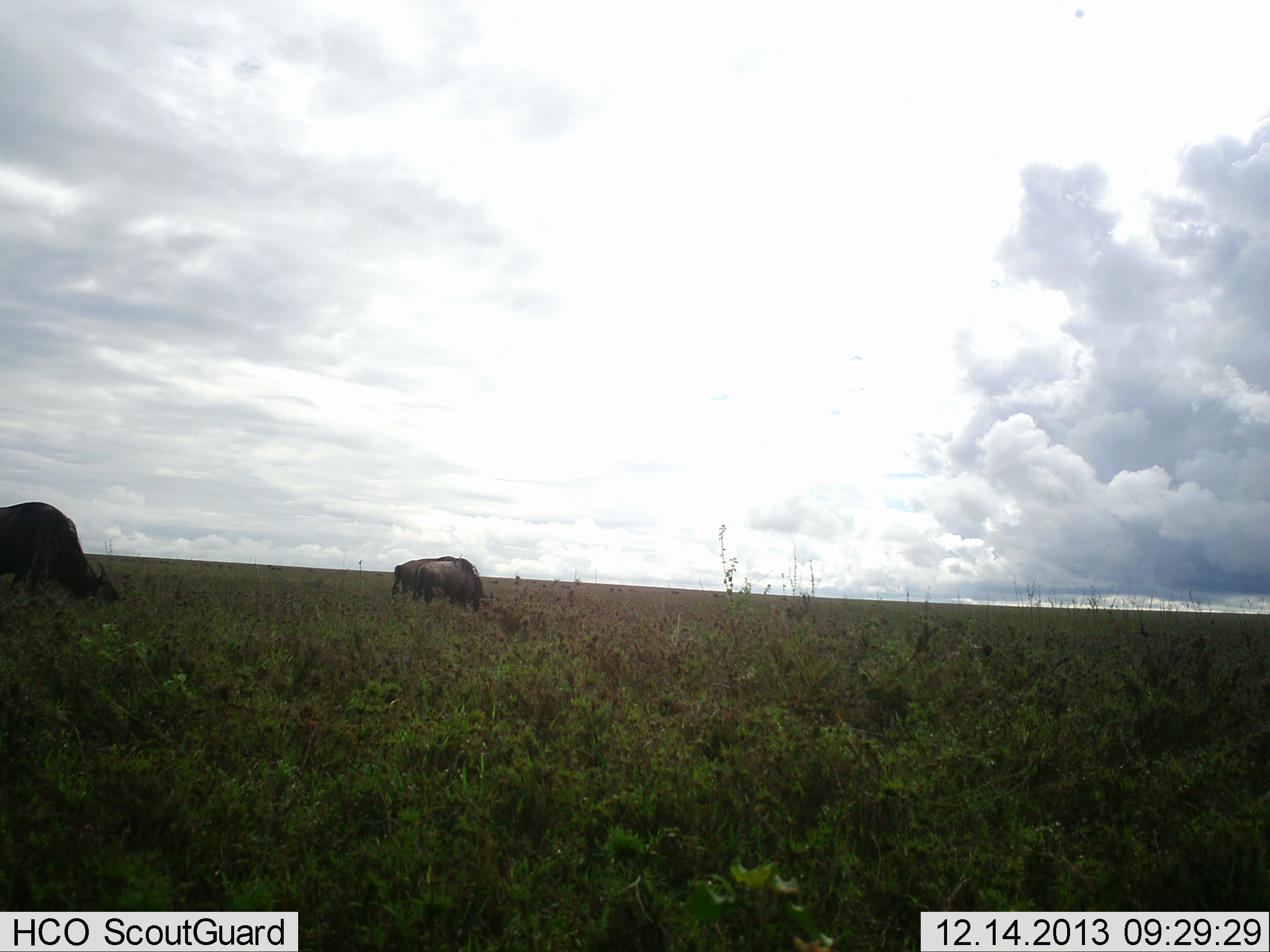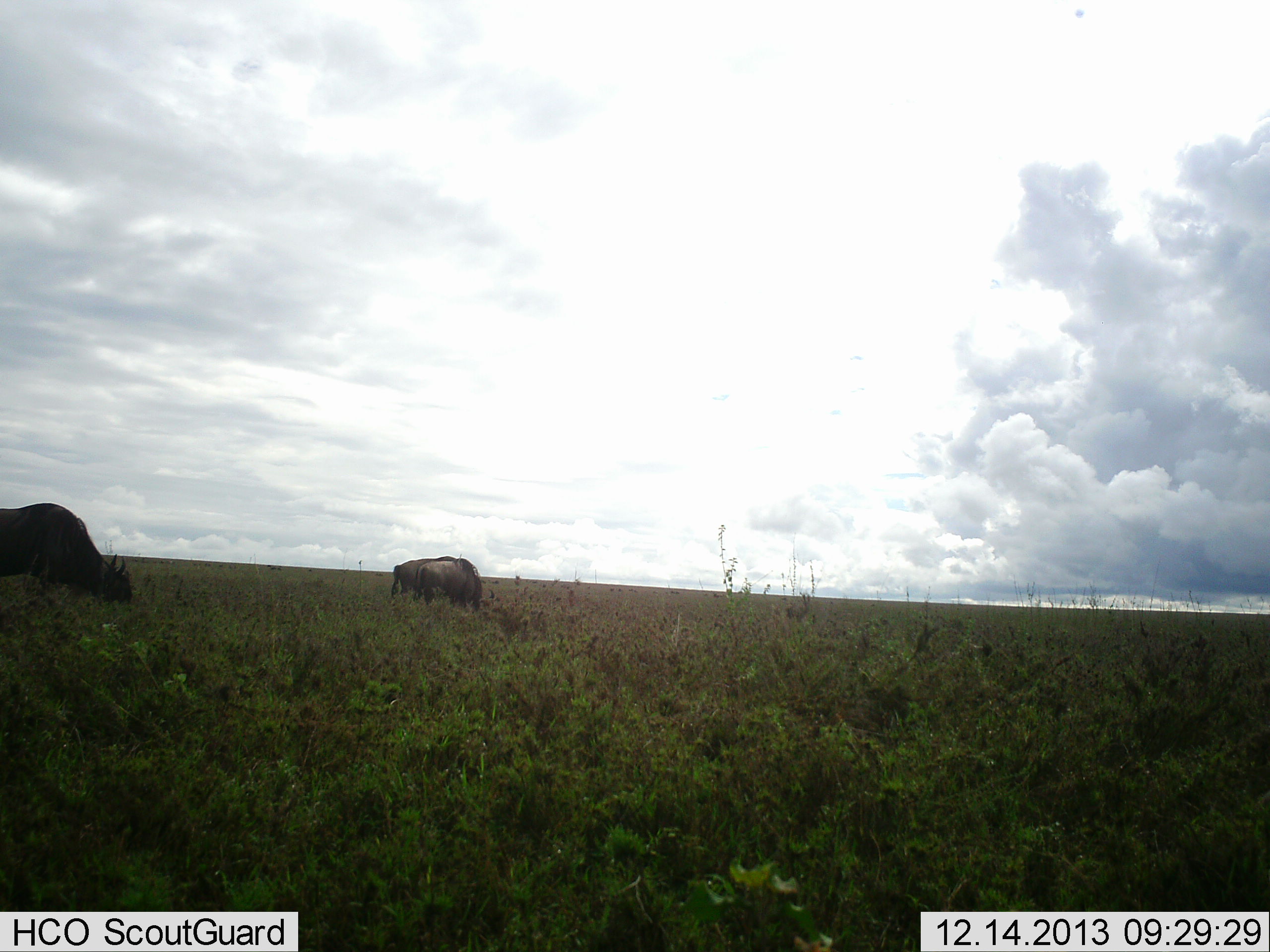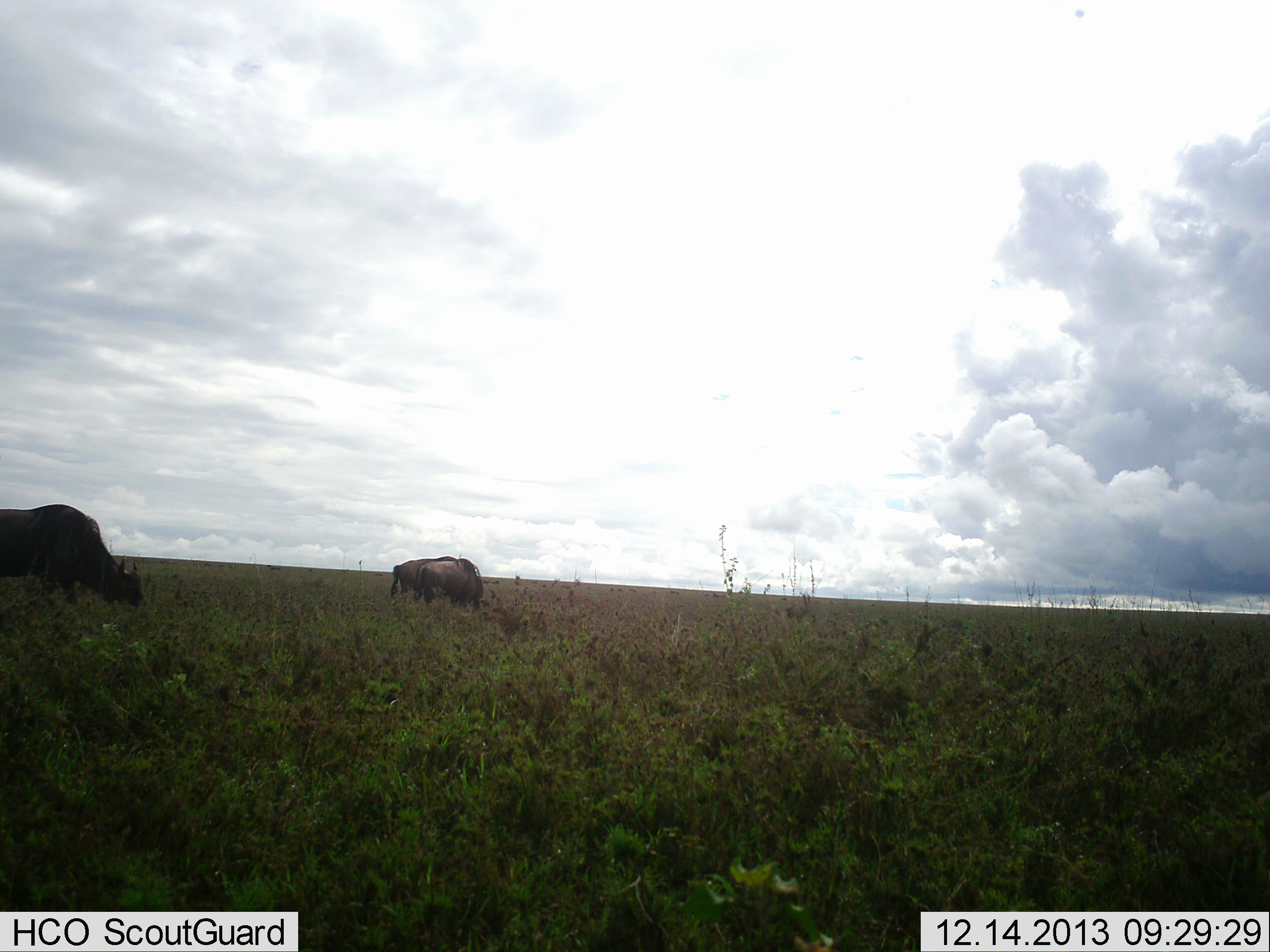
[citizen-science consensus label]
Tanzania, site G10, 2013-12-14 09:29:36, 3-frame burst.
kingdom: Animalia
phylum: Chordata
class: Mammalia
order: Artiodactyla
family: Bovidae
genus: Connochaetes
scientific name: Connochaetes taurinus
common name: blue wildebeest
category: wildebeest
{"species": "wildebeest (blue wildebeest) (Connochaetes taurinus)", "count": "3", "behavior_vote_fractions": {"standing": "20%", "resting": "0%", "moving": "30%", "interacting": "0%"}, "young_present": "0%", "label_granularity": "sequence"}